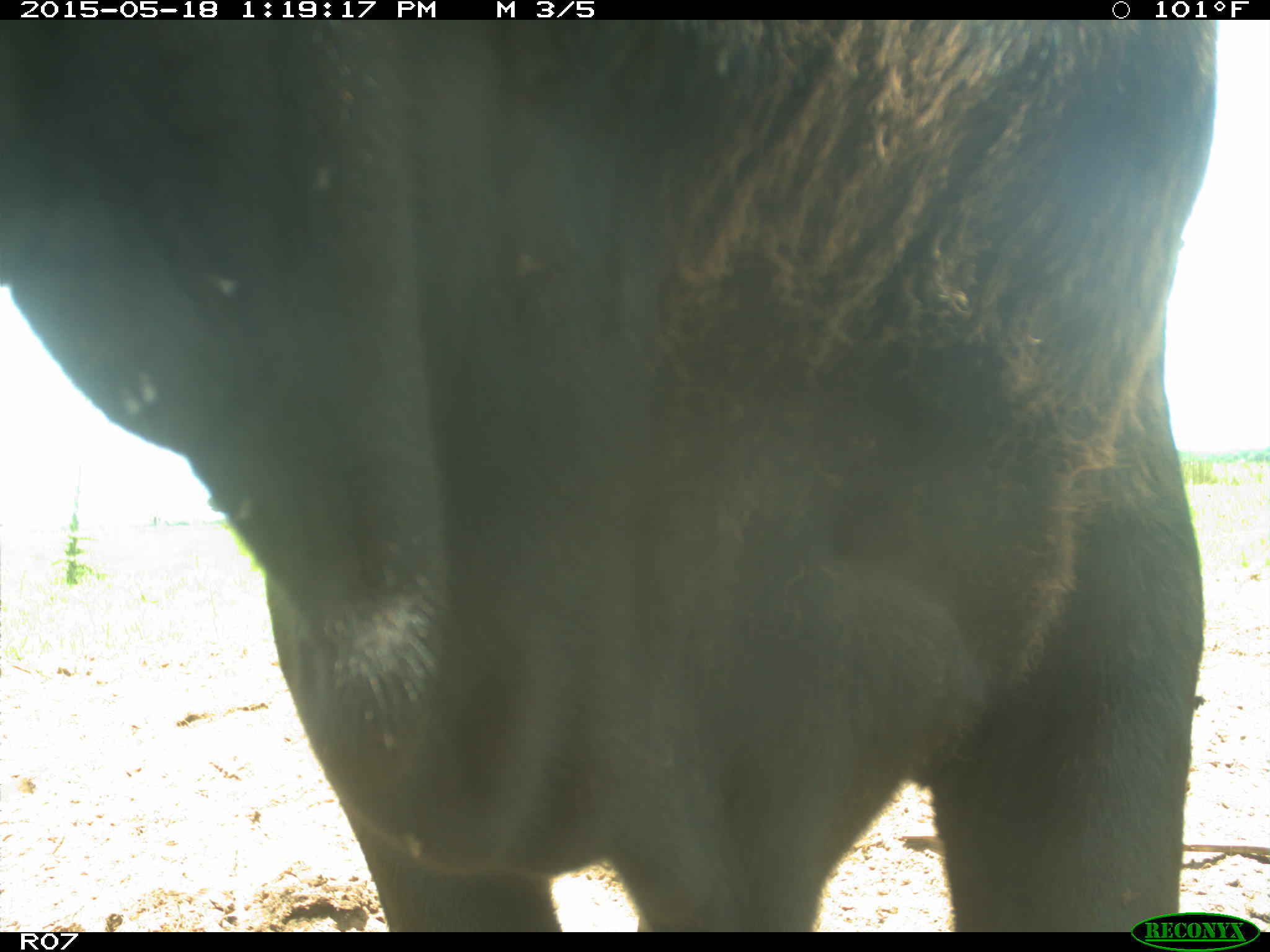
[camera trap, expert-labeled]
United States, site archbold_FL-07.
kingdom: Animalia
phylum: Chordata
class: Mammalia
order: Artiodactyla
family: Bovidae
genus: Bos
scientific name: Bos taurus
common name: domestic cow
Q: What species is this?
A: Bos taurus (domestic cow).